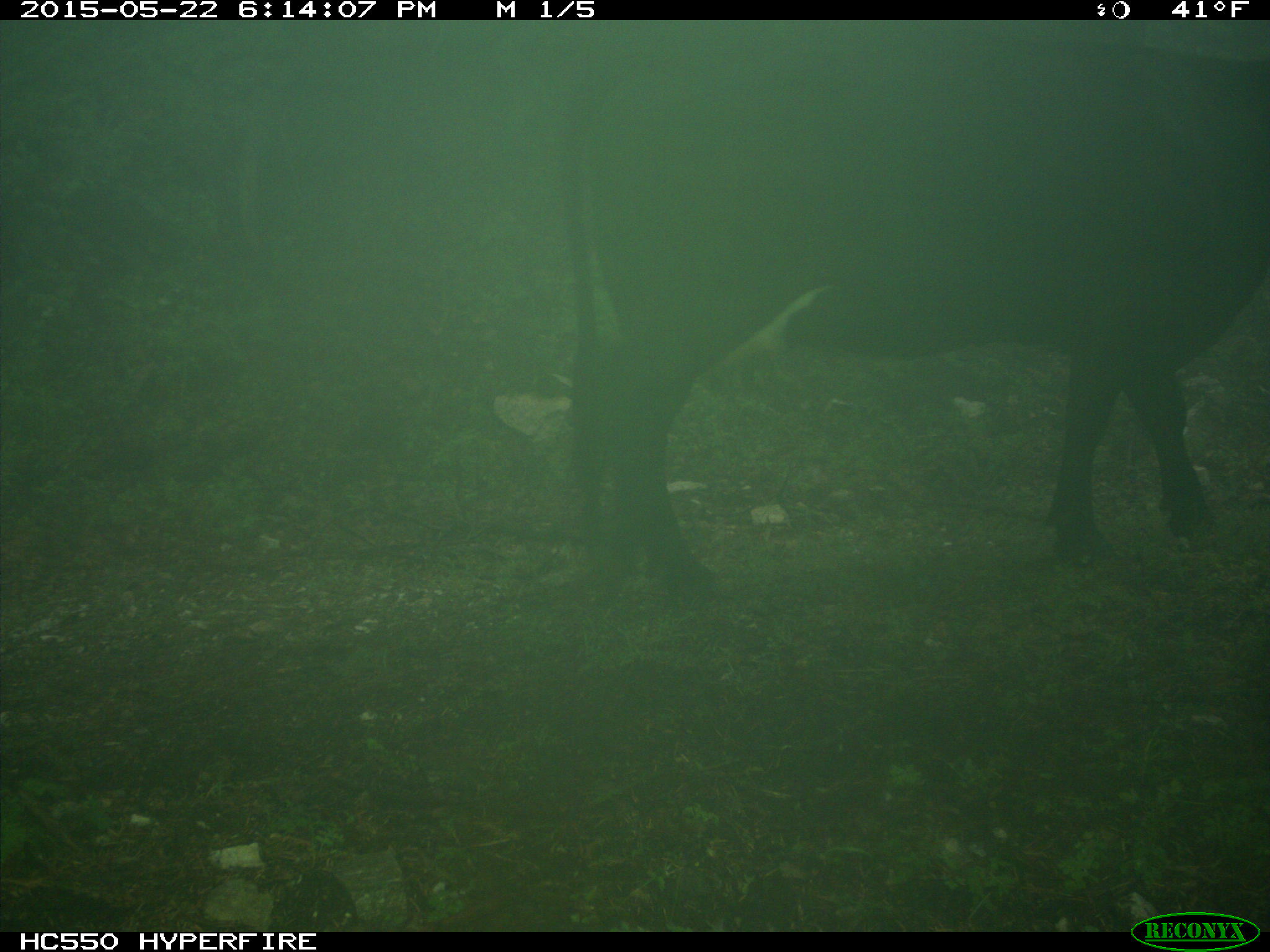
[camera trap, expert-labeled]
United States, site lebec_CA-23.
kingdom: Animalia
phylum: Chordata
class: Mammalia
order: Artiodactyla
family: Bovidae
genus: Bos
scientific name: Bos taurus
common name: domestic cow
Bos taurus (domestic cow).